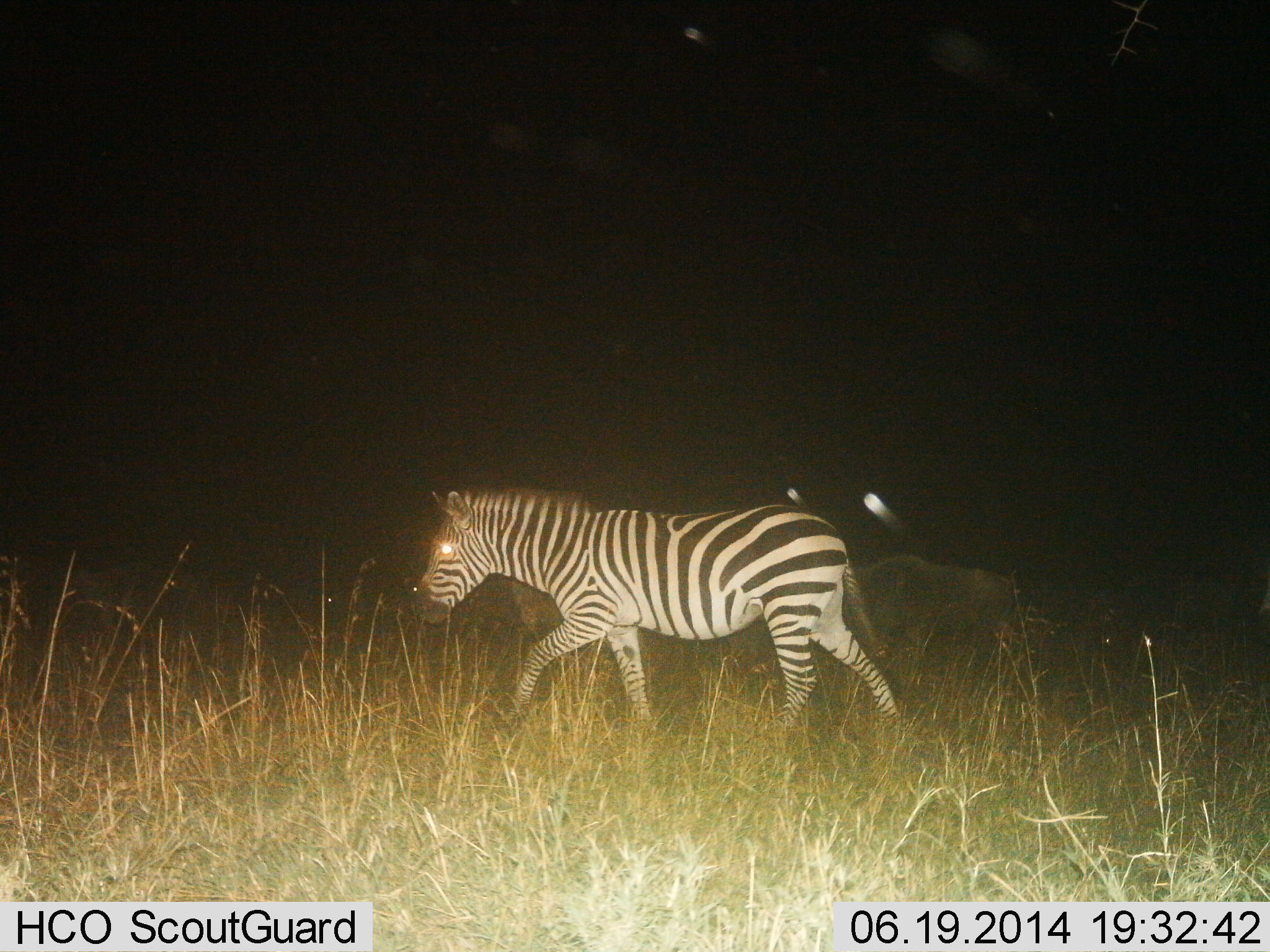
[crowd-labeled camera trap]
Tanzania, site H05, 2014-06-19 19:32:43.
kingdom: Animalia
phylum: Chordata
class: Mammalia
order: Perissodactyla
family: Equidae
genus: Equus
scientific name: Equus quagga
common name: plains zebra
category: zebra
Zebra (plains zebra) (Equus quagga), count 1. Behavior (volunteer vote fractions): standing 7%, resting 0%, moving 93%, interacting 0%. Young present (vote fraction): 0%. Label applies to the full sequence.